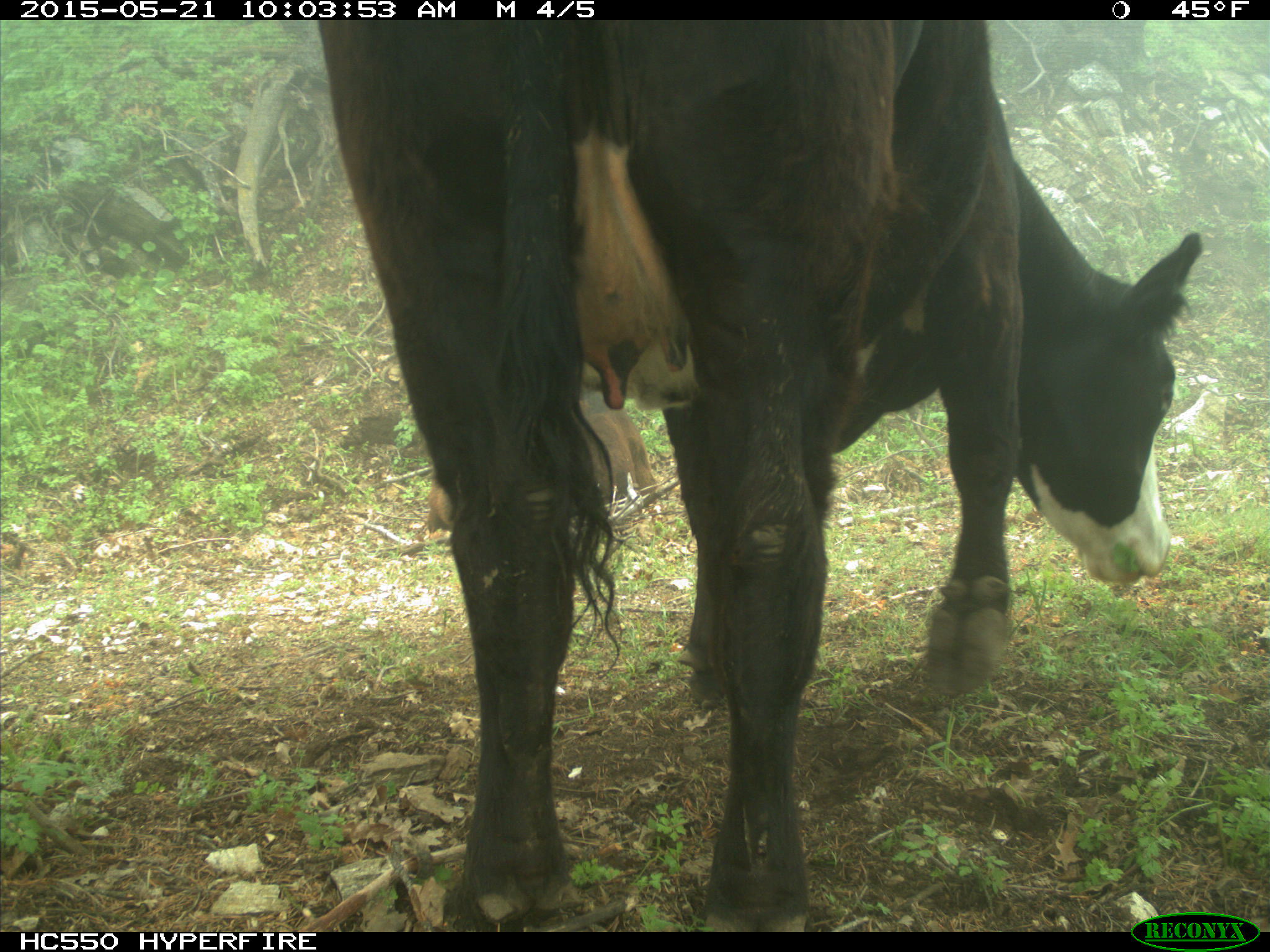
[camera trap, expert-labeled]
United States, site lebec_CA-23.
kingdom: Animalia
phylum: Chordata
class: Mammalia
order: Artiodactyla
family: Bovidae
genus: Bos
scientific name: Bos taurus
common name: domestic cow